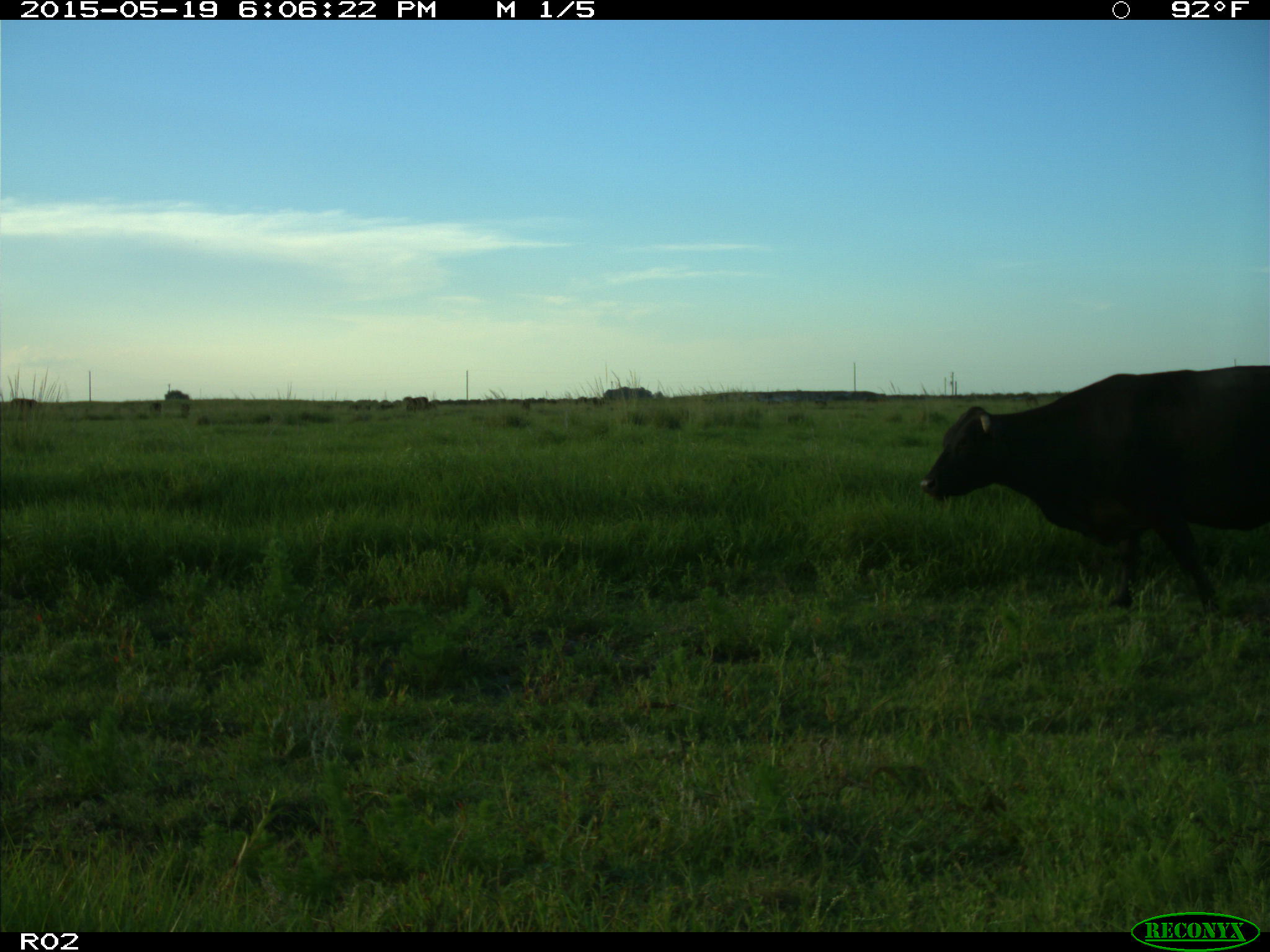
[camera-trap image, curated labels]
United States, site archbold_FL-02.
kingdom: Animalia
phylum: Chordata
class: Mammalia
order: Artiodactyla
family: Bovidae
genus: Bos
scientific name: Bos taurus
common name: domestic cow